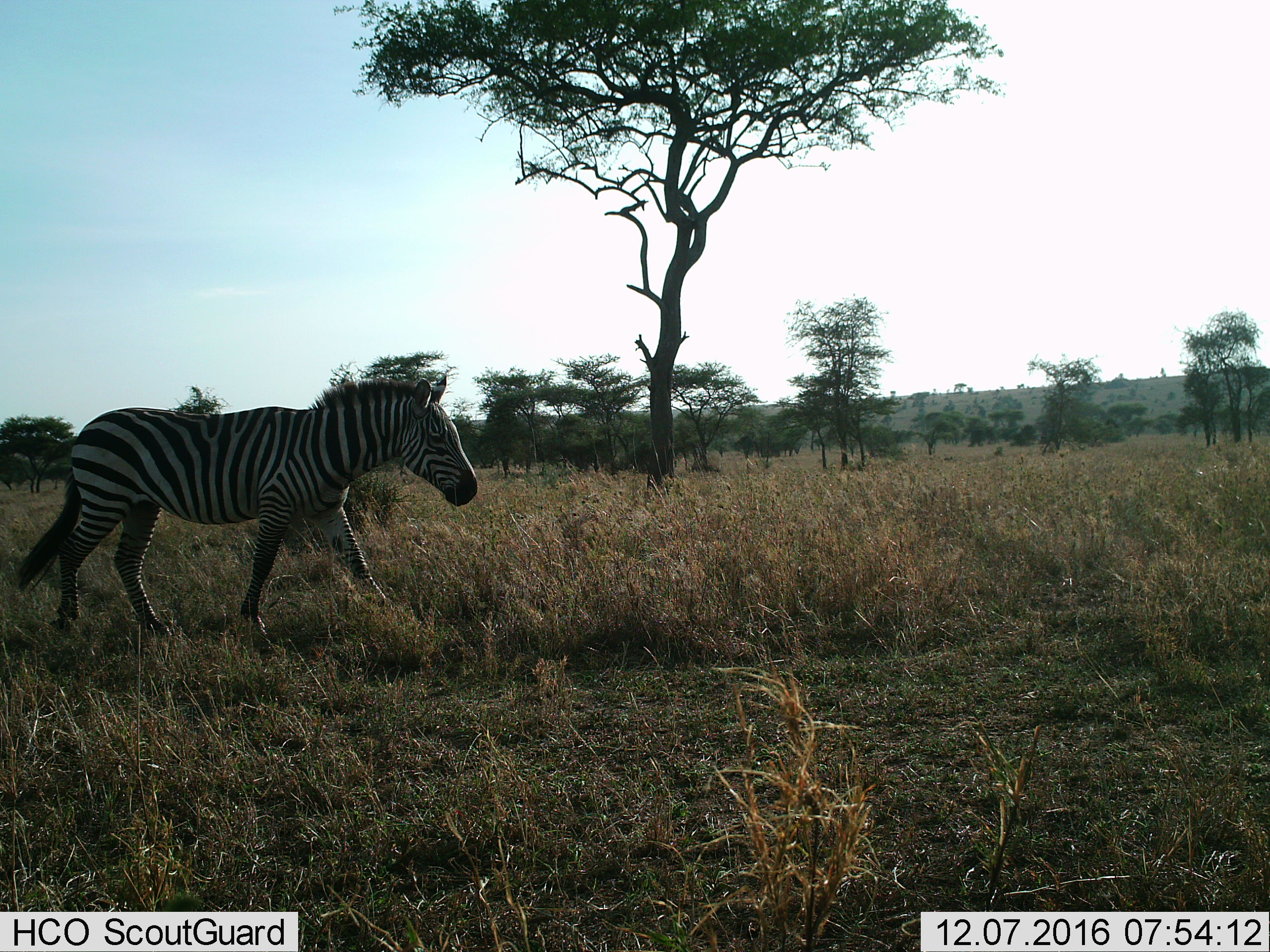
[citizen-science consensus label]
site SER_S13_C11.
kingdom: Animalia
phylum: Chordata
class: Mammalia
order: Perissodactyla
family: Equidae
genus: Equus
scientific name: Equus quagga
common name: plains zebra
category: zebraplains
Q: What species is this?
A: Zebraplains (plains zebra) (Equus quagga).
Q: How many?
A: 1.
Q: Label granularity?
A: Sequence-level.